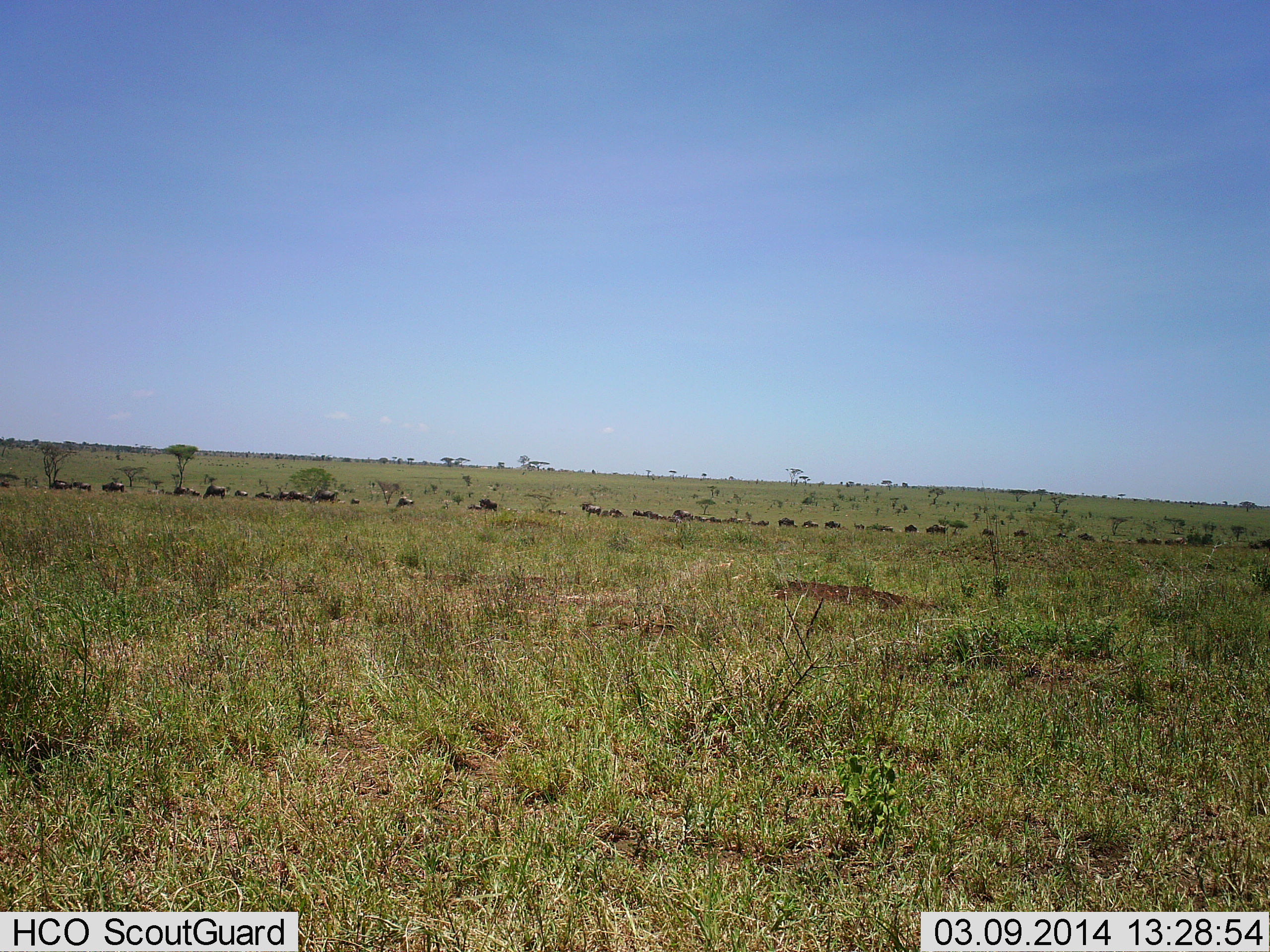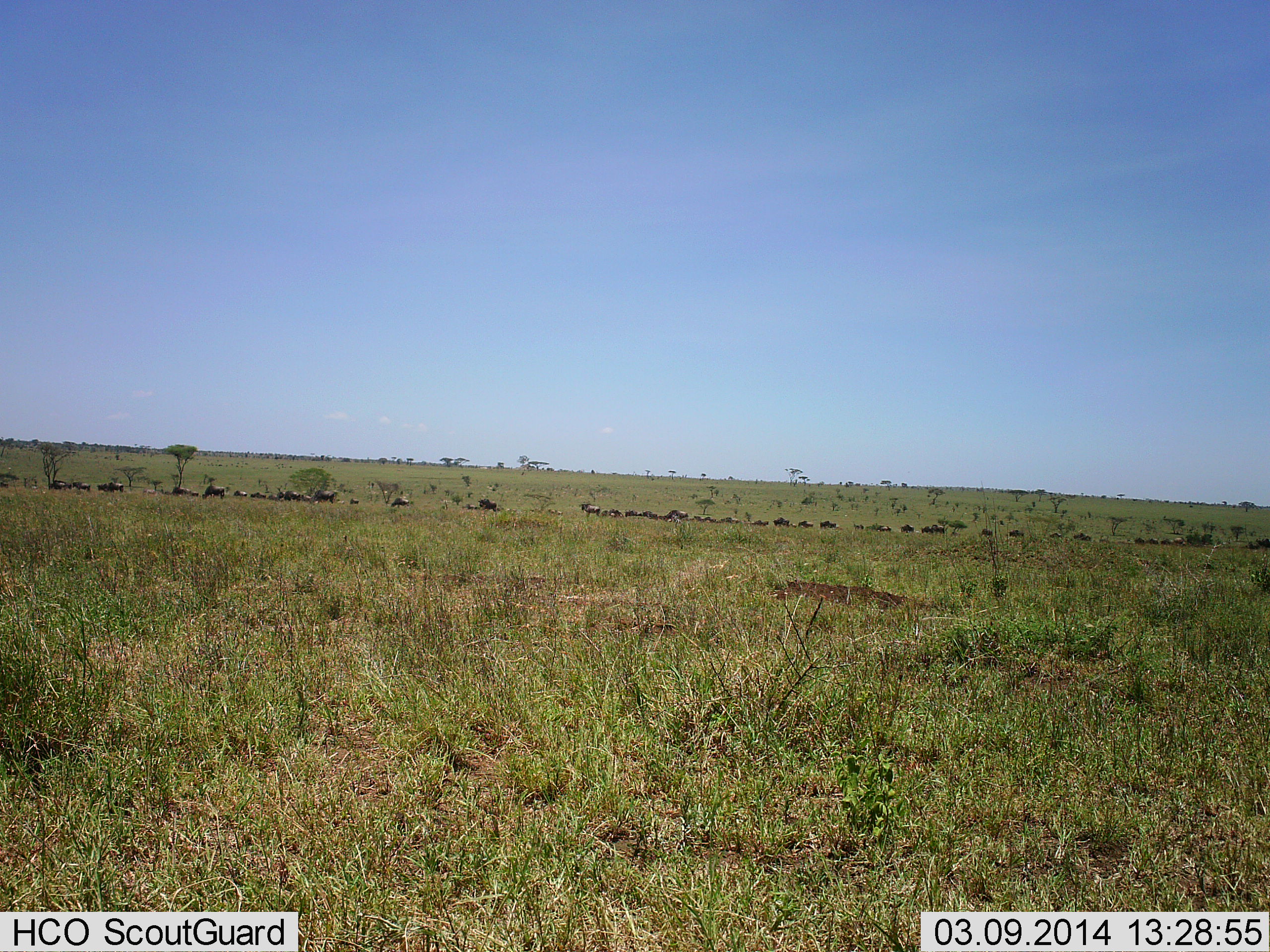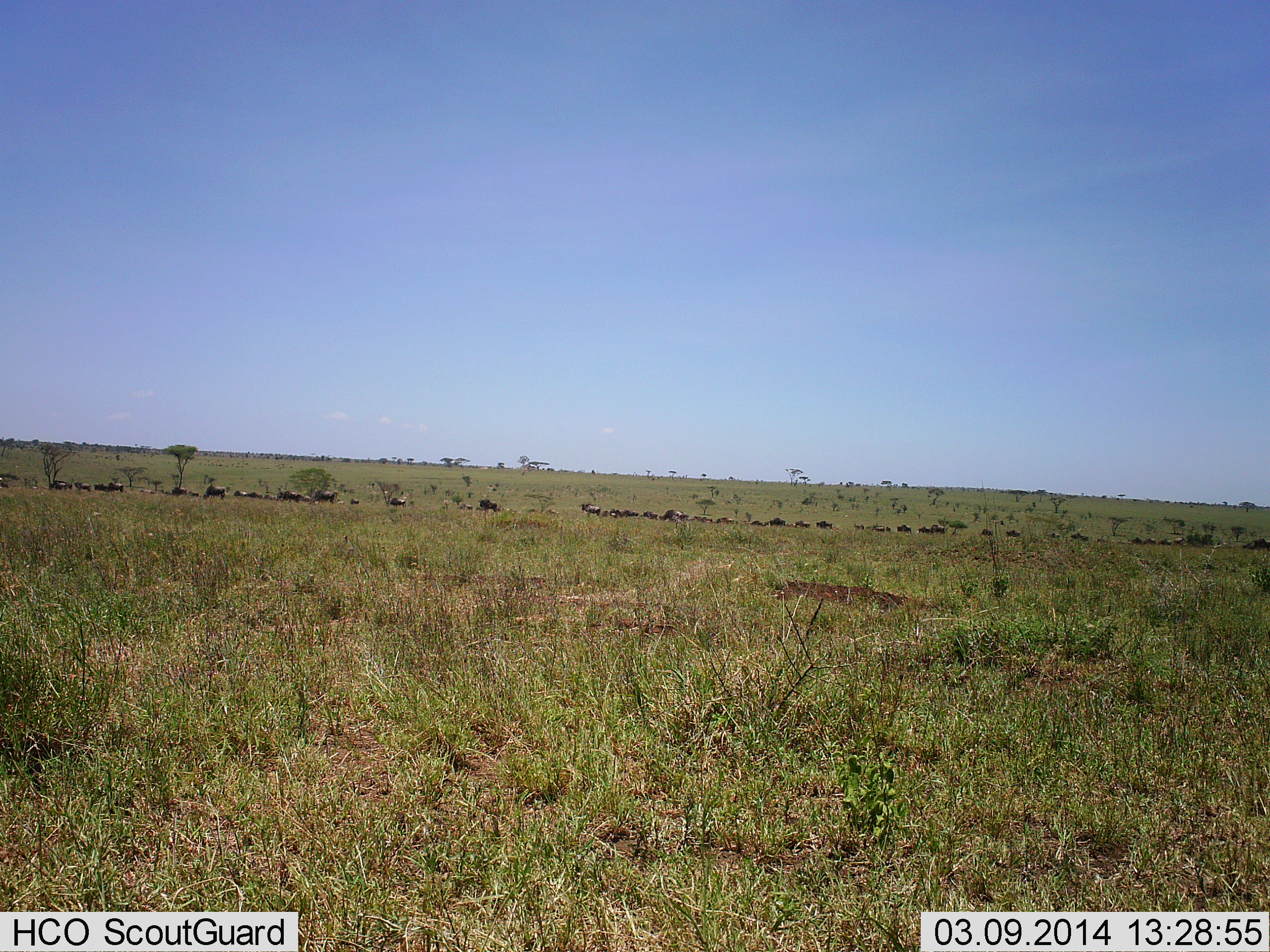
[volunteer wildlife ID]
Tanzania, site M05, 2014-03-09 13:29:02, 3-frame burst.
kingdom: Animalia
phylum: Chordata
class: Mammalia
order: Artiodactyla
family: Bovidae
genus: Connochaetes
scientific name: Connochaetes taurinus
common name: blue wildebeest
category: wildebeest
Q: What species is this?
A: Wildebeest (blue wildebeest) (Connochaetes taurinus).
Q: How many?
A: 11-50.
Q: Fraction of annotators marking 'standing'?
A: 20%.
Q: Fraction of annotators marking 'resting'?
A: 10%.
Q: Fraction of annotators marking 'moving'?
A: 100%.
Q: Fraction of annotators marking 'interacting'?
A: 0%.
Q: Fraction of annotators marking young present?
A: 0%.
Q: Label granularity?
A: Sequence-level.